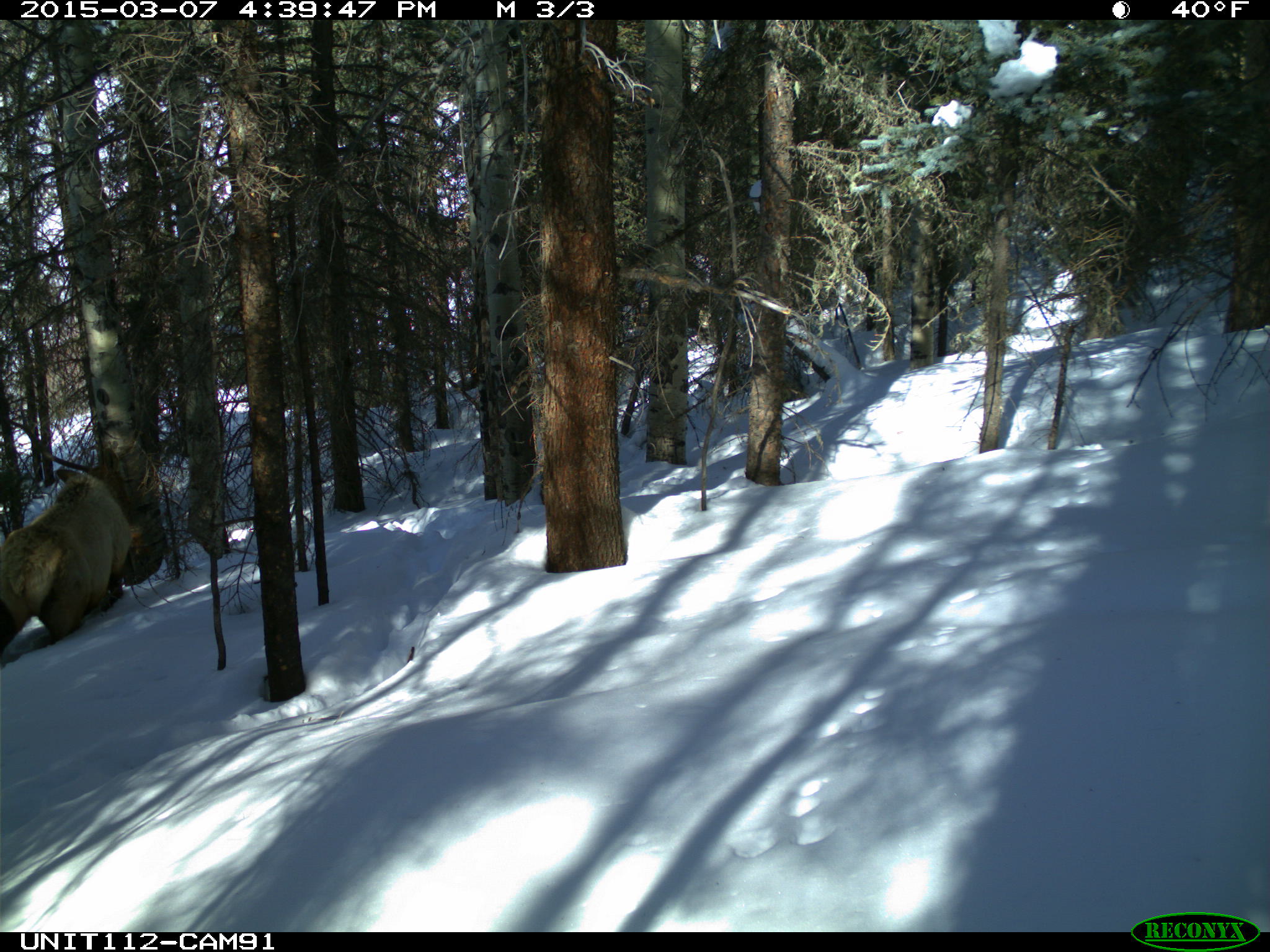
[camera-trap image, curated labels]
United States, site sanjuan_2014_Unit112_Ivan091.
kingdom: Animalia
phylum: Chordata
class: Mammalia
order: Artiodactyla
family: Cervidae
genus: Cervus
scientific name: Cervus elaphus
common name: red deer